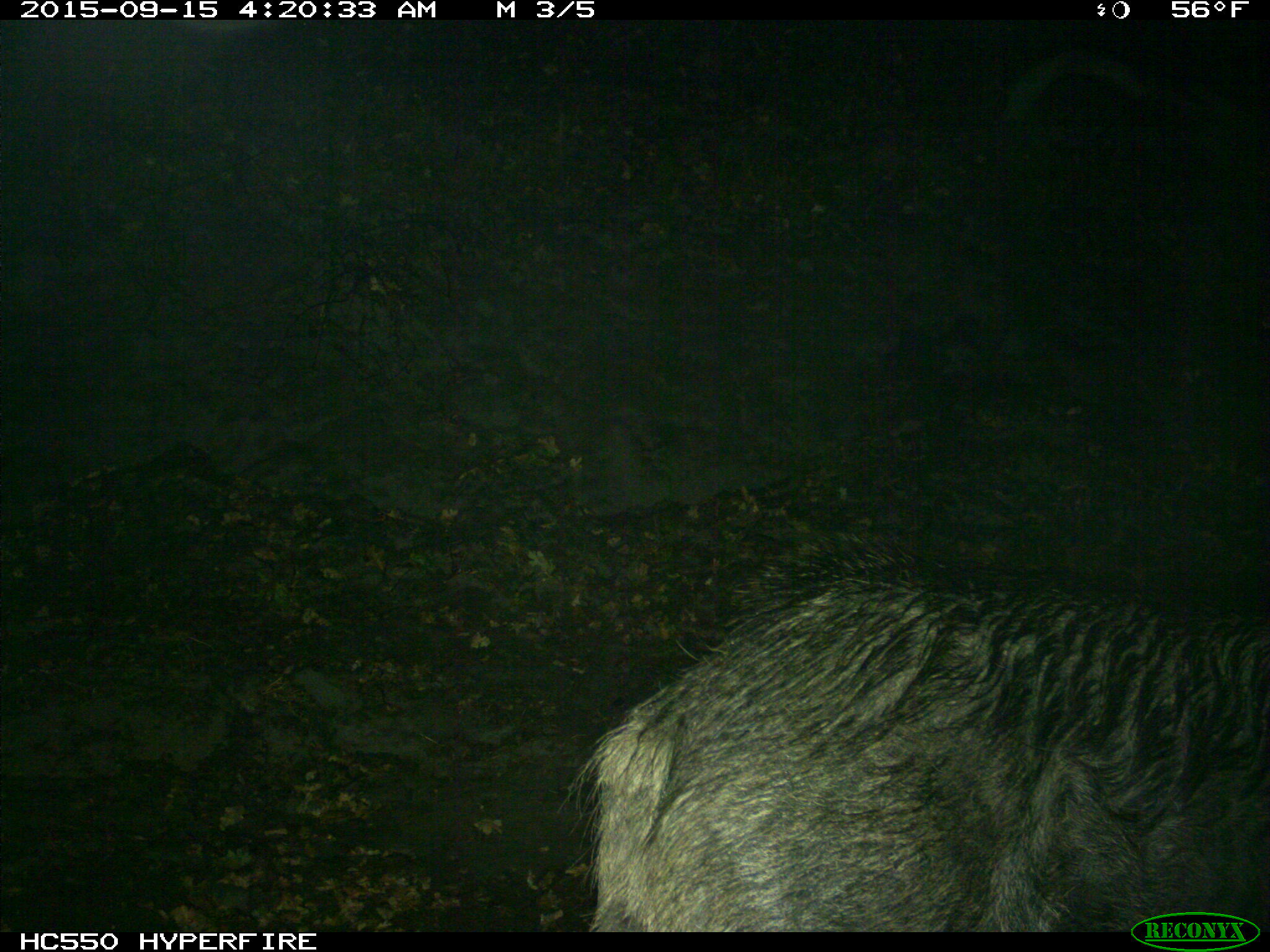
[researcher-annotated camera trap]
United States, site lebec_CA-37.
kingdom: Animalia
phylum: Chordata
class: Mammalia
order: Artiodactyla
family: Suidae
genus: Sus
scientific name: Sus scrofa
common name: wild boar